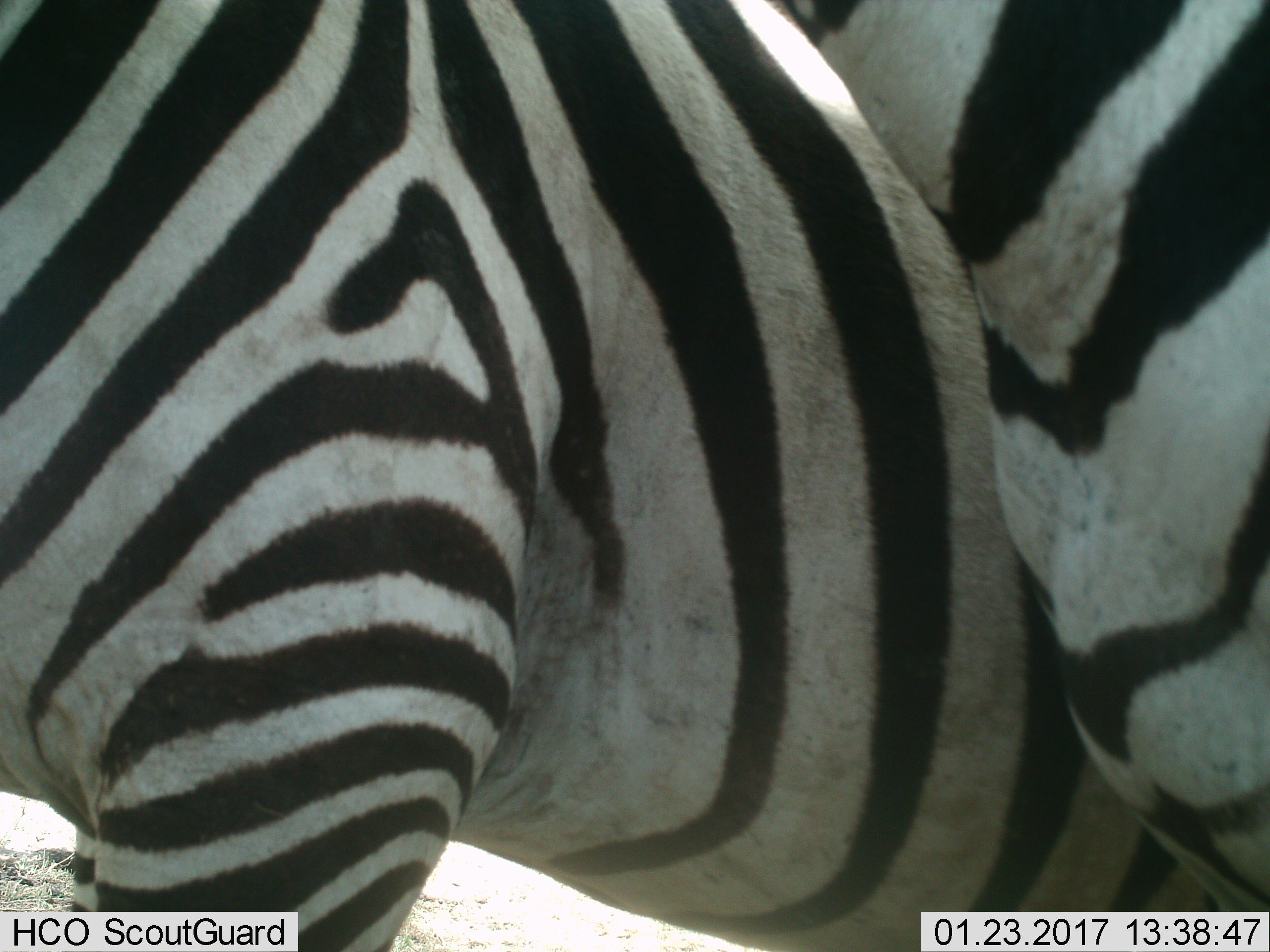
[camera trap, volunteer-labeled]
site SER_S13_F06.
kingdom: Animalia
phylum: Chordata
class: Mammalia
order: Perissodactyla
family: Equidae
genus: Equus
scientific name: Equus quagga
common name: plains zebra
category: zebraplains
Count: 2.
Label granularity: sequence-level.